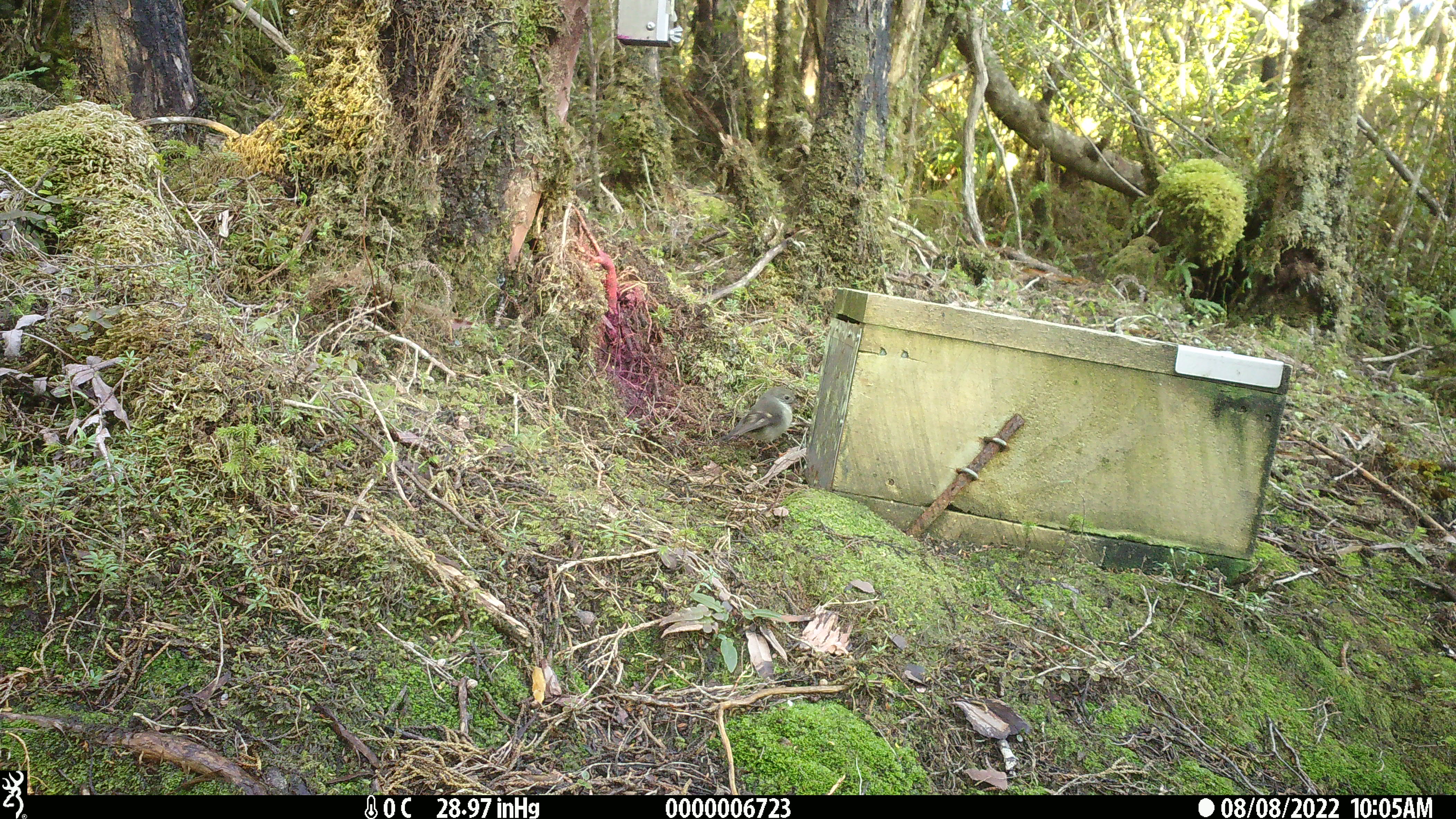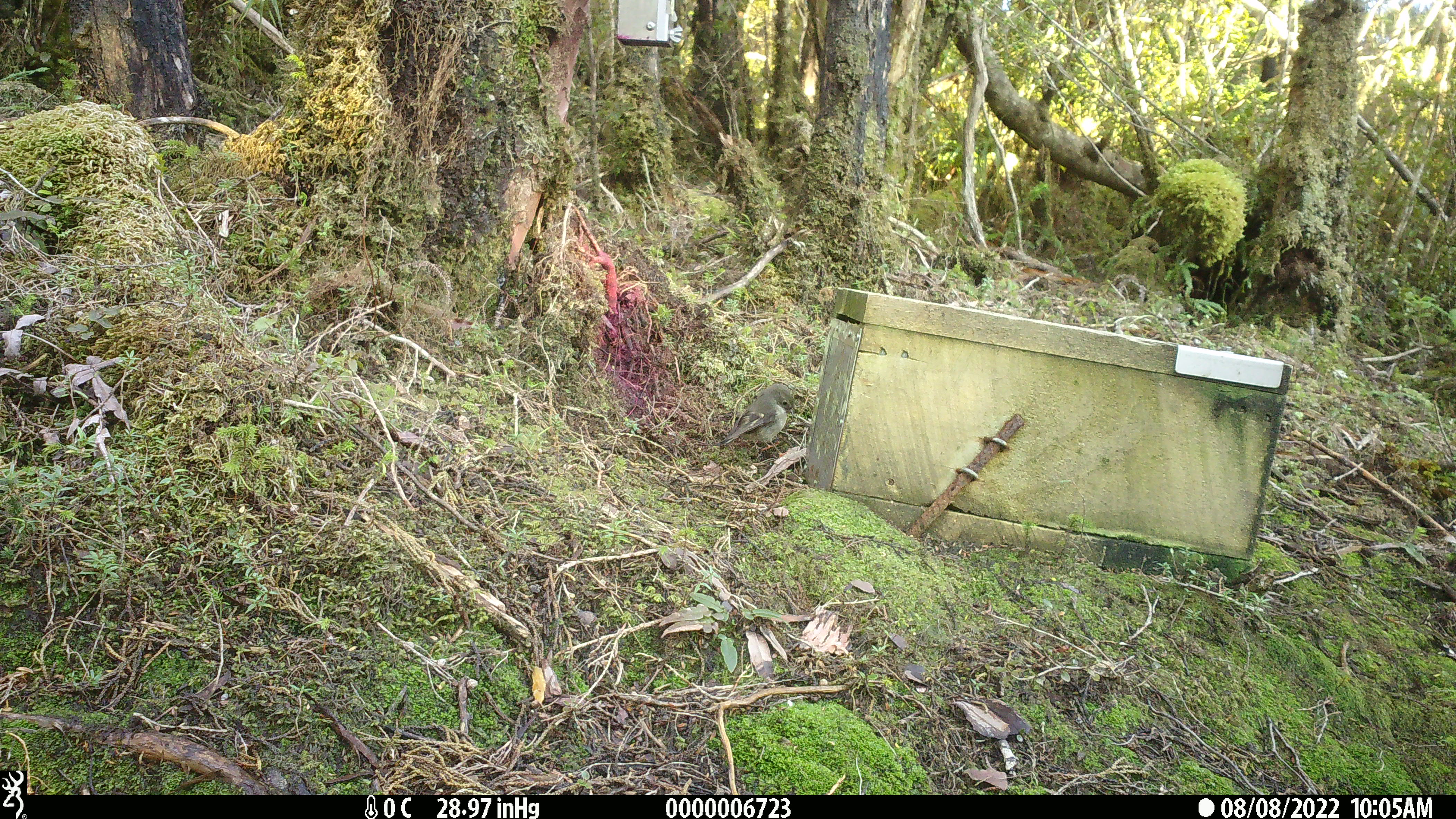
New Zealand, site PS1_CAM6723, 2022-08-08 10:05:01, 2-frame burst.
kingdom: Animalia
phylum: Chordata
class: Aves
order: Passeriformes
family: Petroicidae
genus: Petroica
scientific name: Petroica macrocephala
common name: tomtit